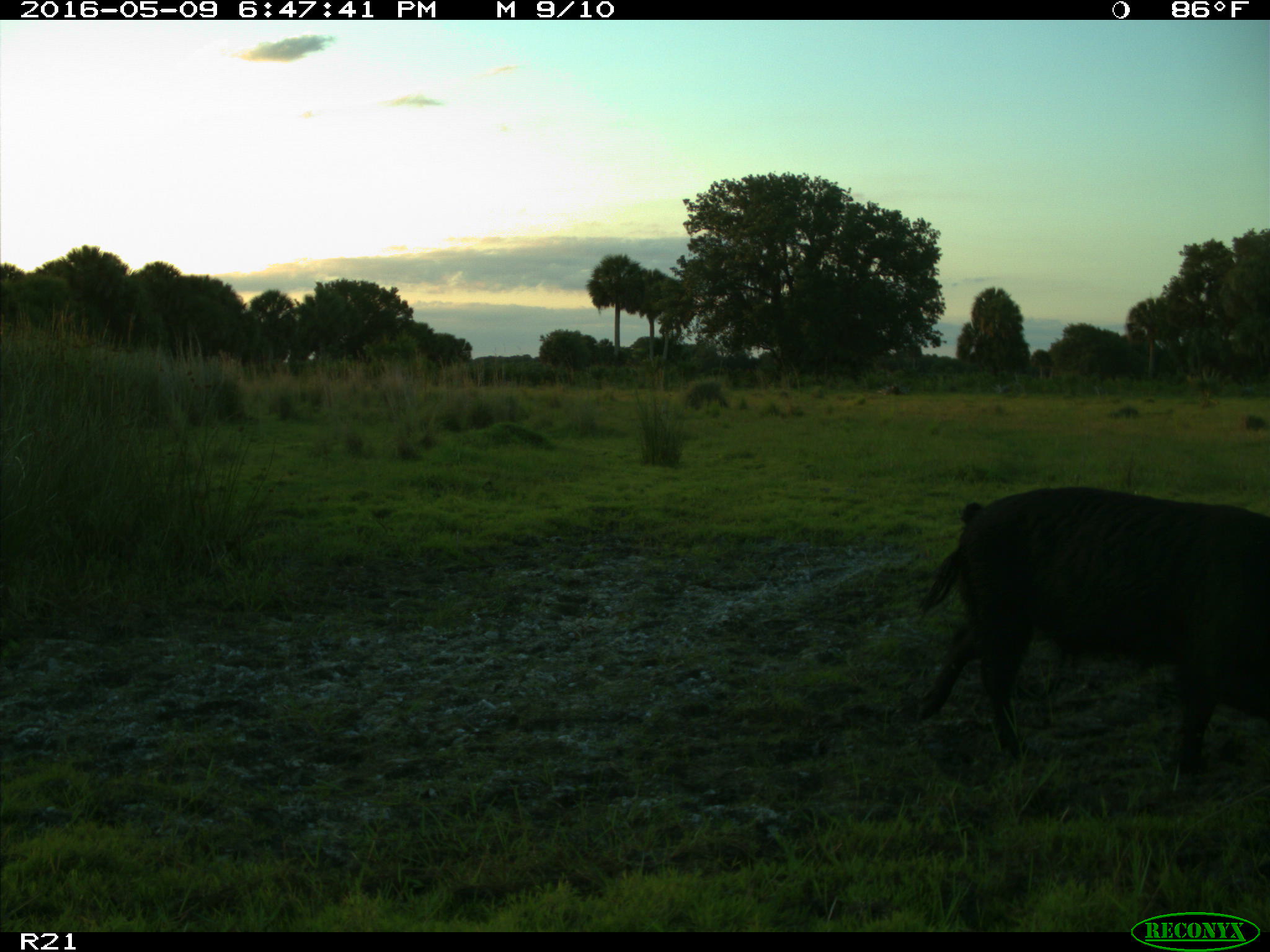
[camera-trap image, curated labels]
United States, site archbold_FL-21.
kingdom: Animalia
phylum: Chordata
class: Mammalia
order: Artiodactyla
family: Suidae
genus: Sus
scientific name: Sus scrofa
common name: wild boar